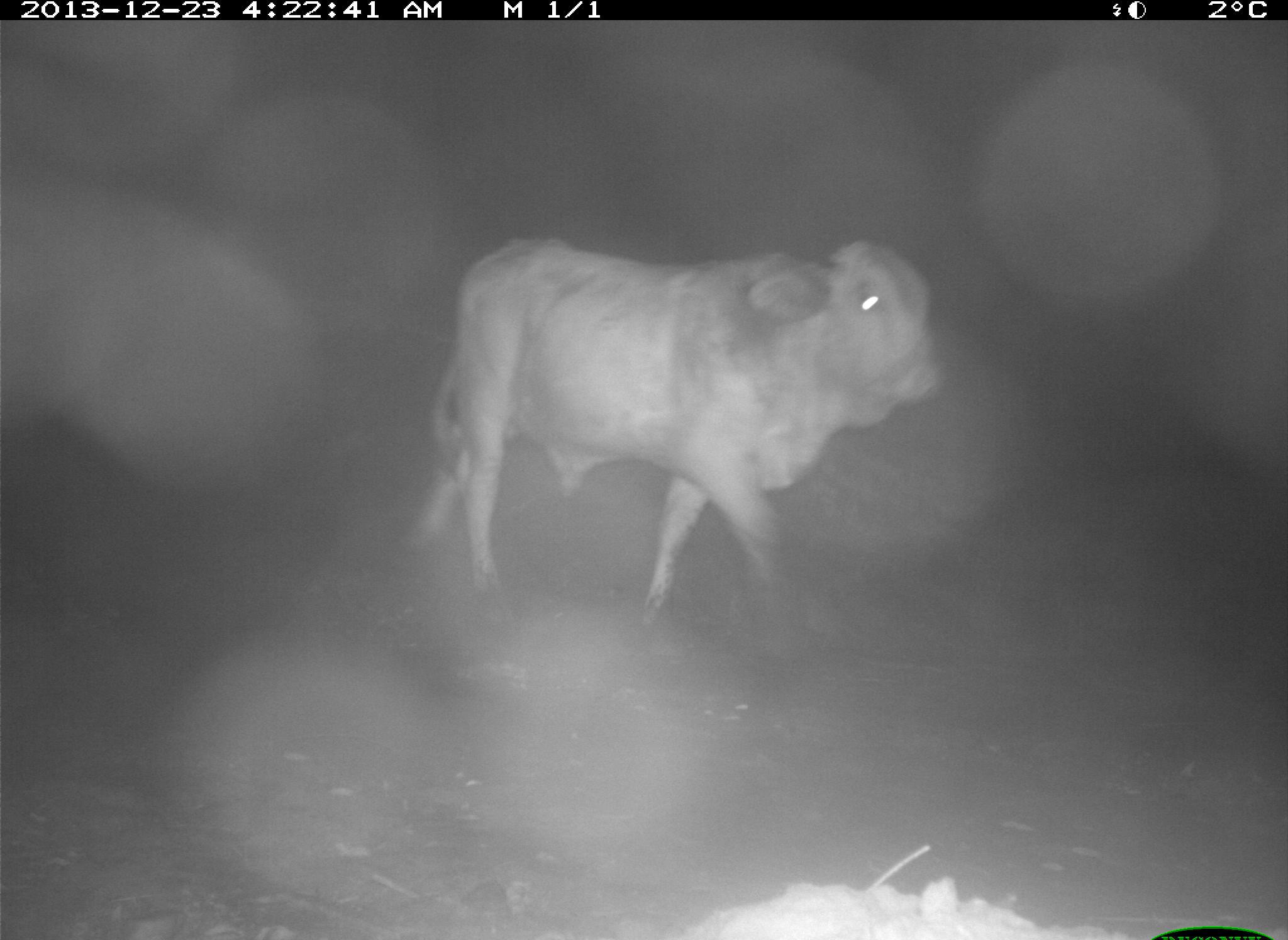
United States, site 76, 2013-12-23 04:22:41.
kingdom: Animalia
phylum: Chordata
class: Mammalia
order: Artiodactyla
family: Bovidae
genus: Bos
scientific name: Bos taurus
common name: cow